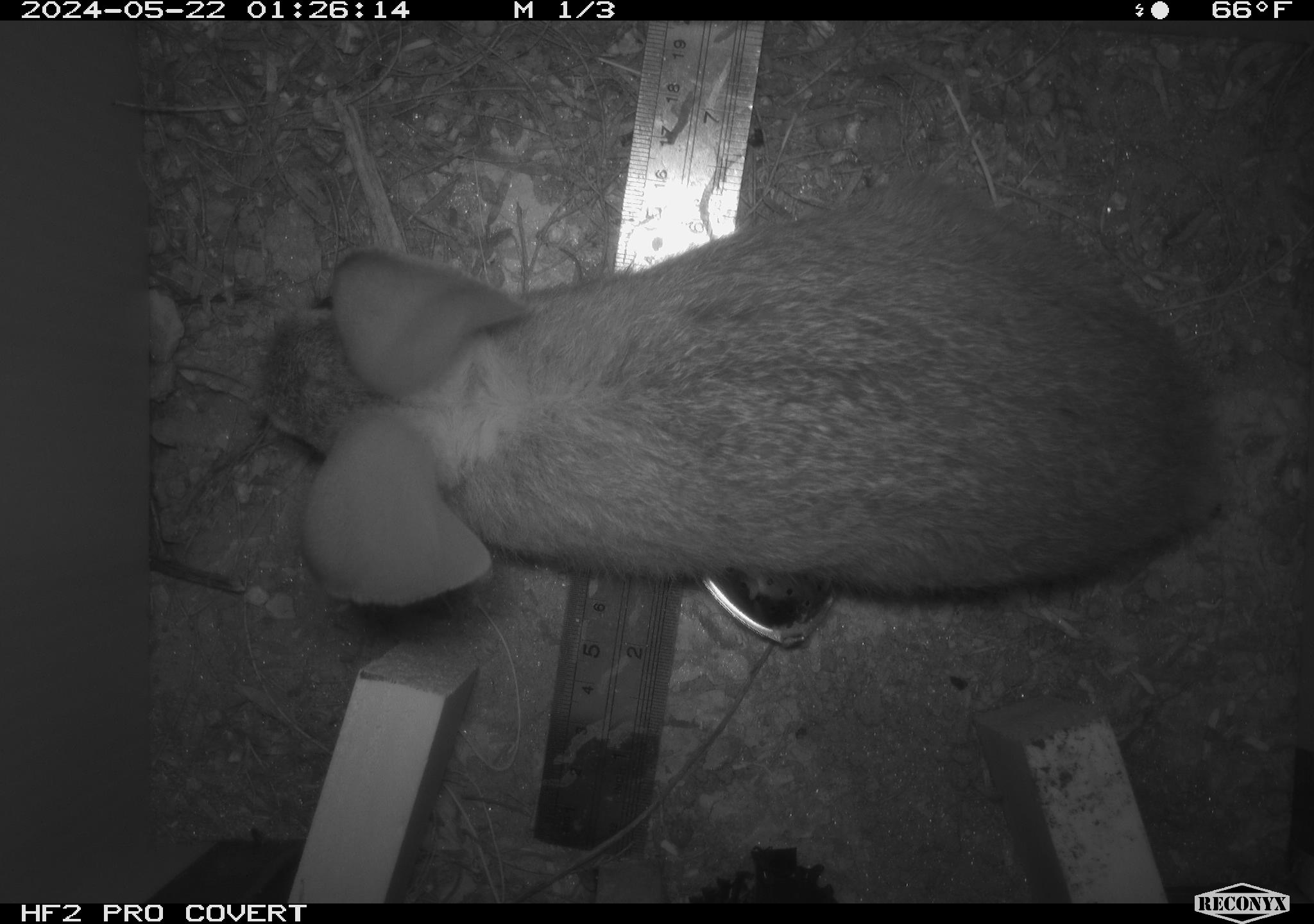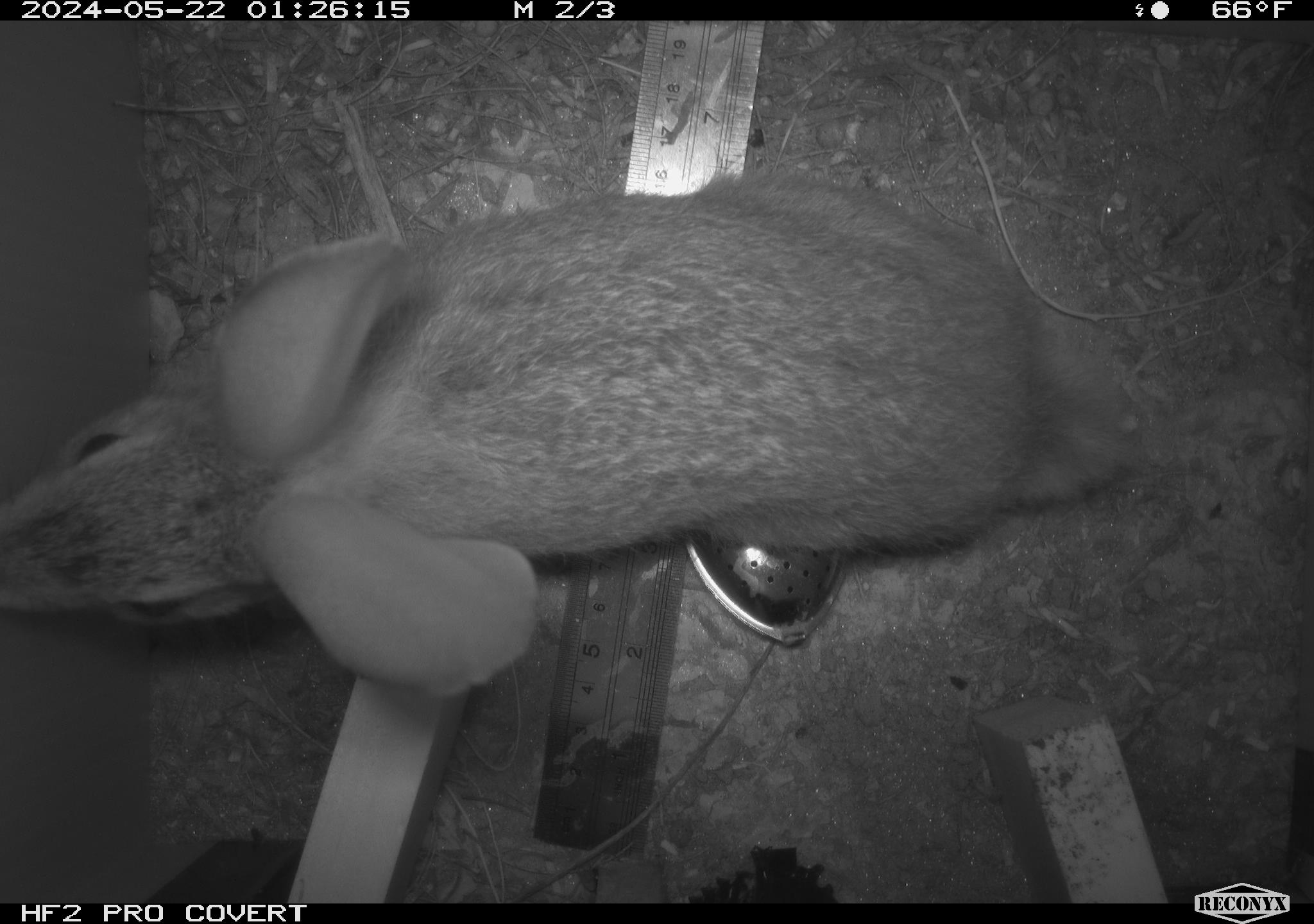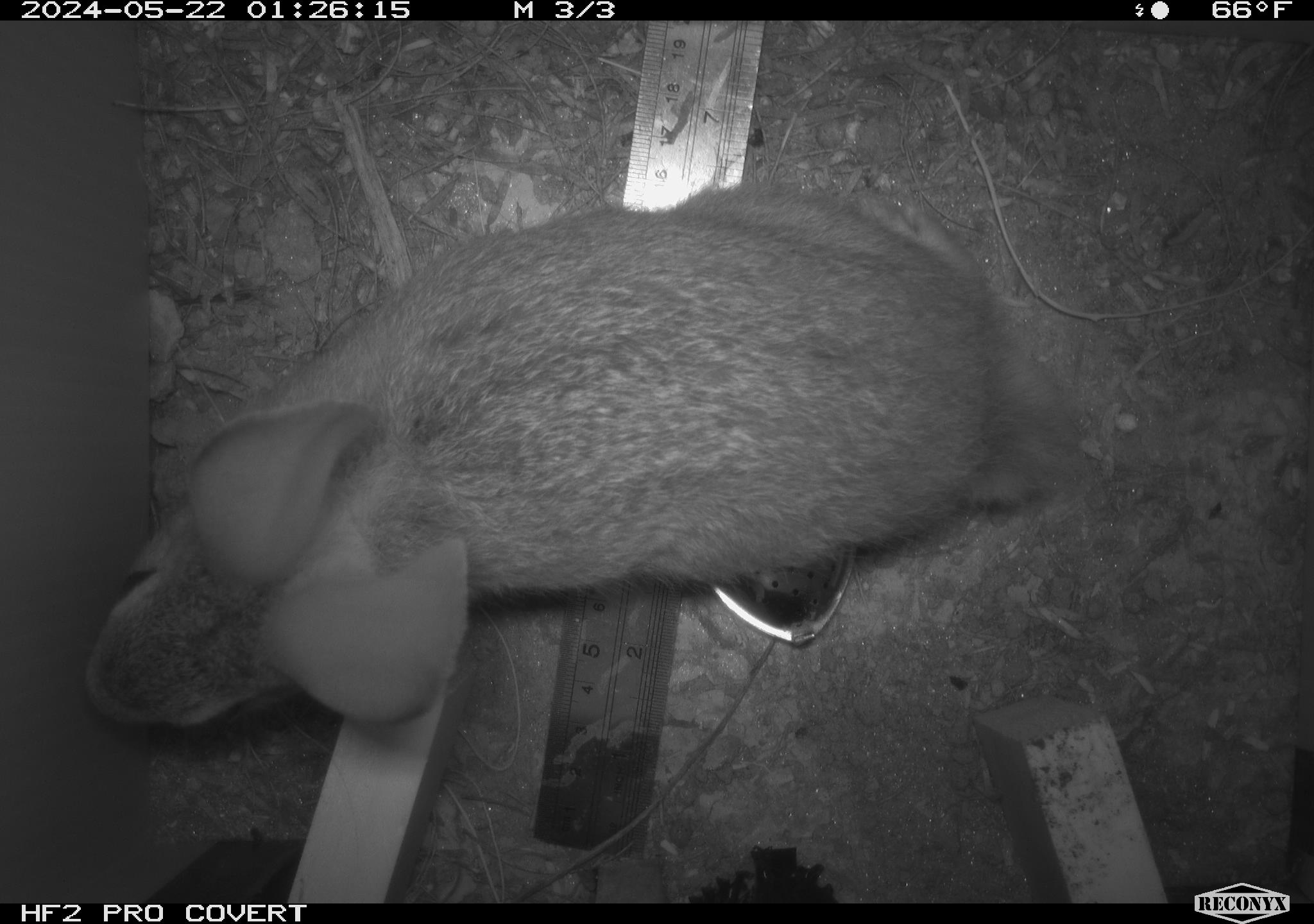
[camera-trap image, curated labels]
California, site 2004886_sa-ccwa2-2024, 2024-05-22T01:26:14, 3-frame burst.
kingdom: Animalia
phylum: Chordata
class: Mammalia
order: Lagomorpha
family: Leporidae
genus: Sylvilagus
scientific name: Sylvilagus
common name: cottontail rabbits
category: sylvilagus species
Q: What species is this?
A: Sylvilagus species (cottontail rabbits) (Sylvilagus).